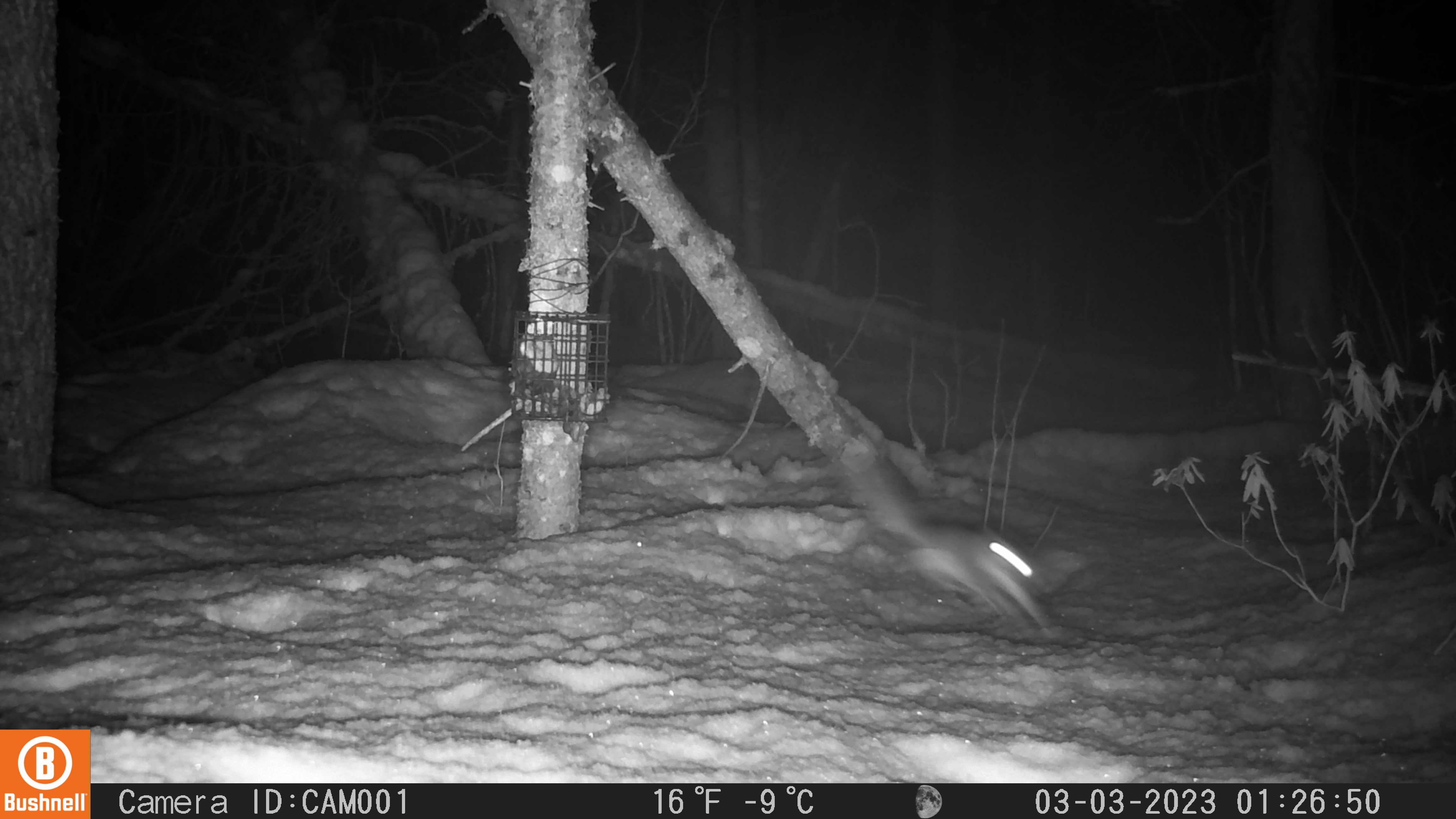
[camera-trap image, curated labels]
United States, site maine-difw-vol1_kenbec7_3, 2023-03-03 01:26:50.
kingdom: Animalia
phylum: Chordata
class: Mammalia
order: Rodentia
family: Sciuridae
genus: Glaucomys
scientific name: Glaucomys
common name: flying squirrel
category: flying squirrel sp.